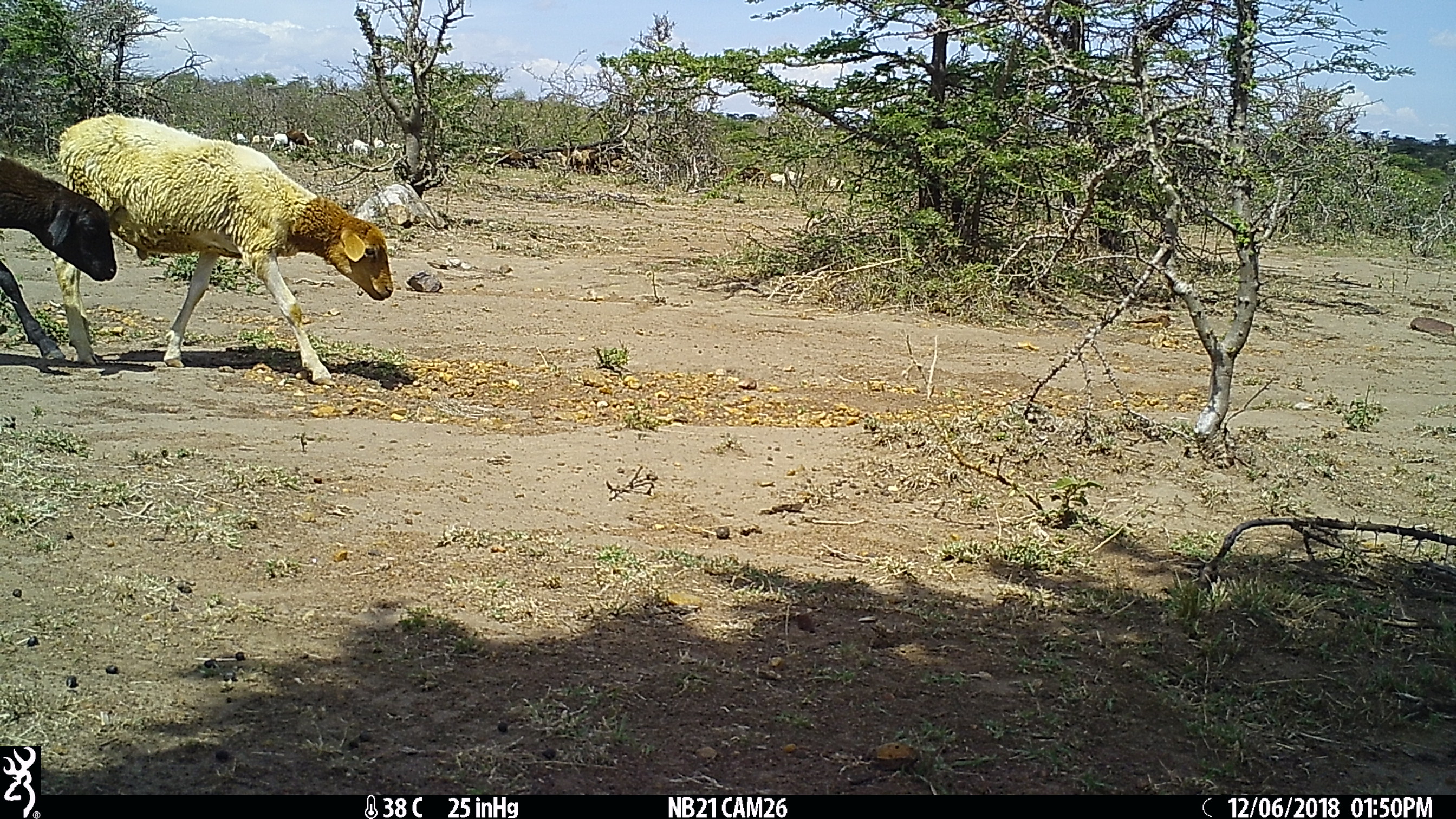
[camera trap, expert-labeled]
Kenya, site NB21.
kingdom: Animalia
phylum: Chordata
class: Mammalia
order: Artiodactyla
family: Bovidae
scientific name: Bovidae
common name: sheep or goat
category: shoat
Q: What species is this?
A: Shoat (sheep or goat) (Bovidae).